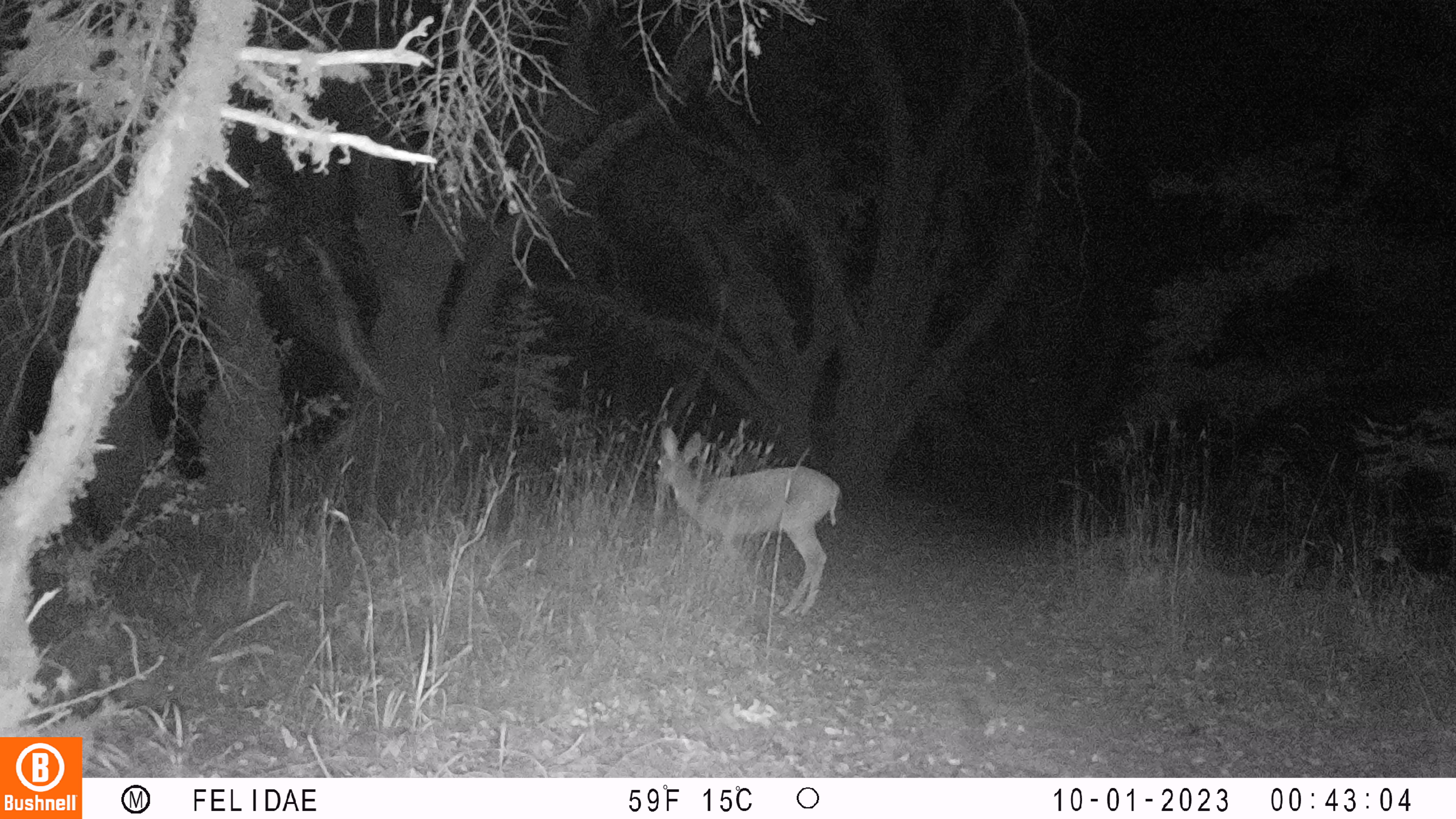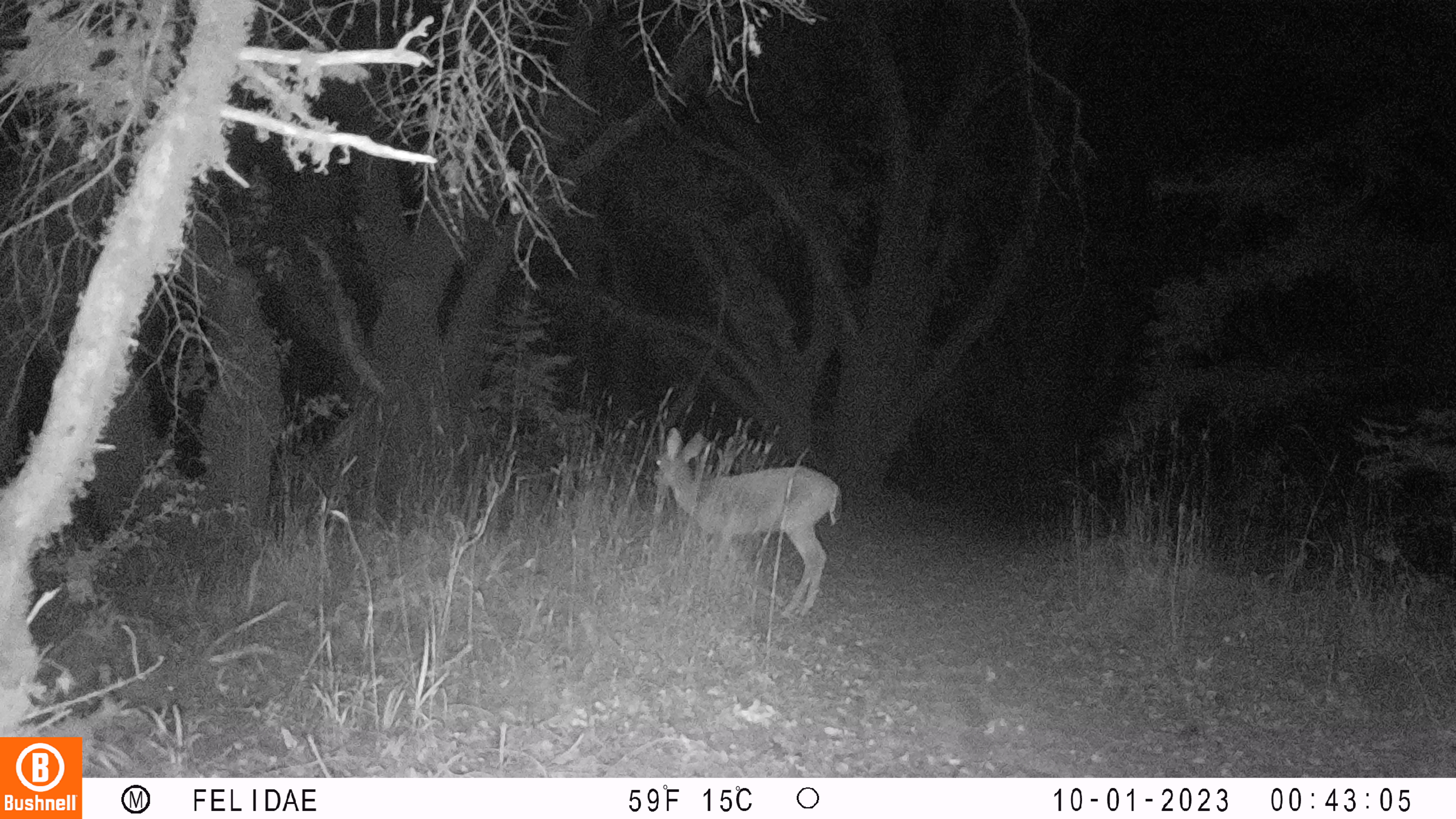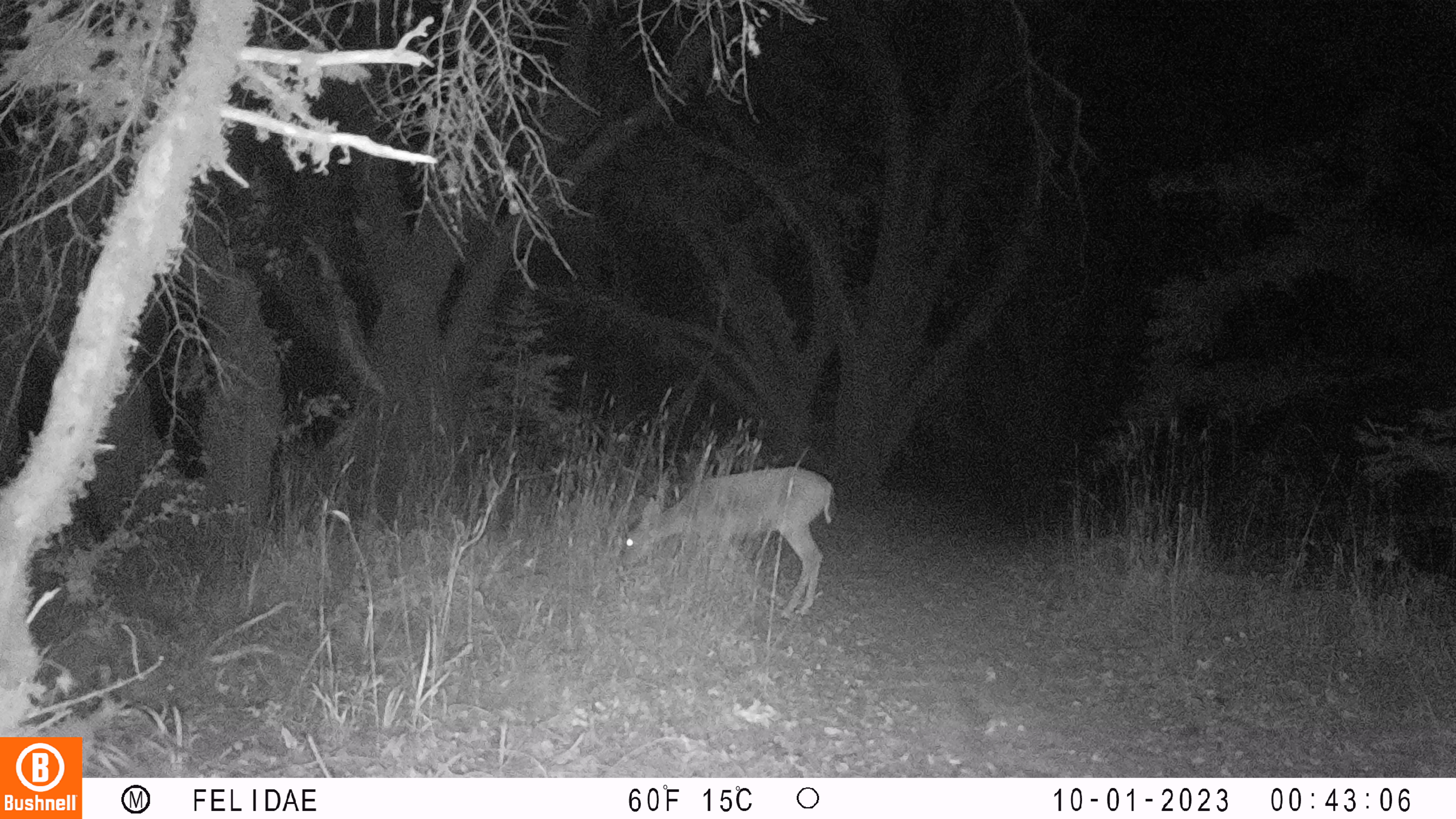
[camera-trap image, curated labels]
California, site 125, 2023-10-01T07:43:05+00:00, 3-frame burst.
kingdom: Animalia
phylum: Chordata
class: Mammalia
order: Artiodactyla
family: Cervidae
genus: Odocoileus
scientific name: Odocoileus hemionus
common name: mule deer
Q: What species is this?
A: Mule deer (Odocoileus hemionus).